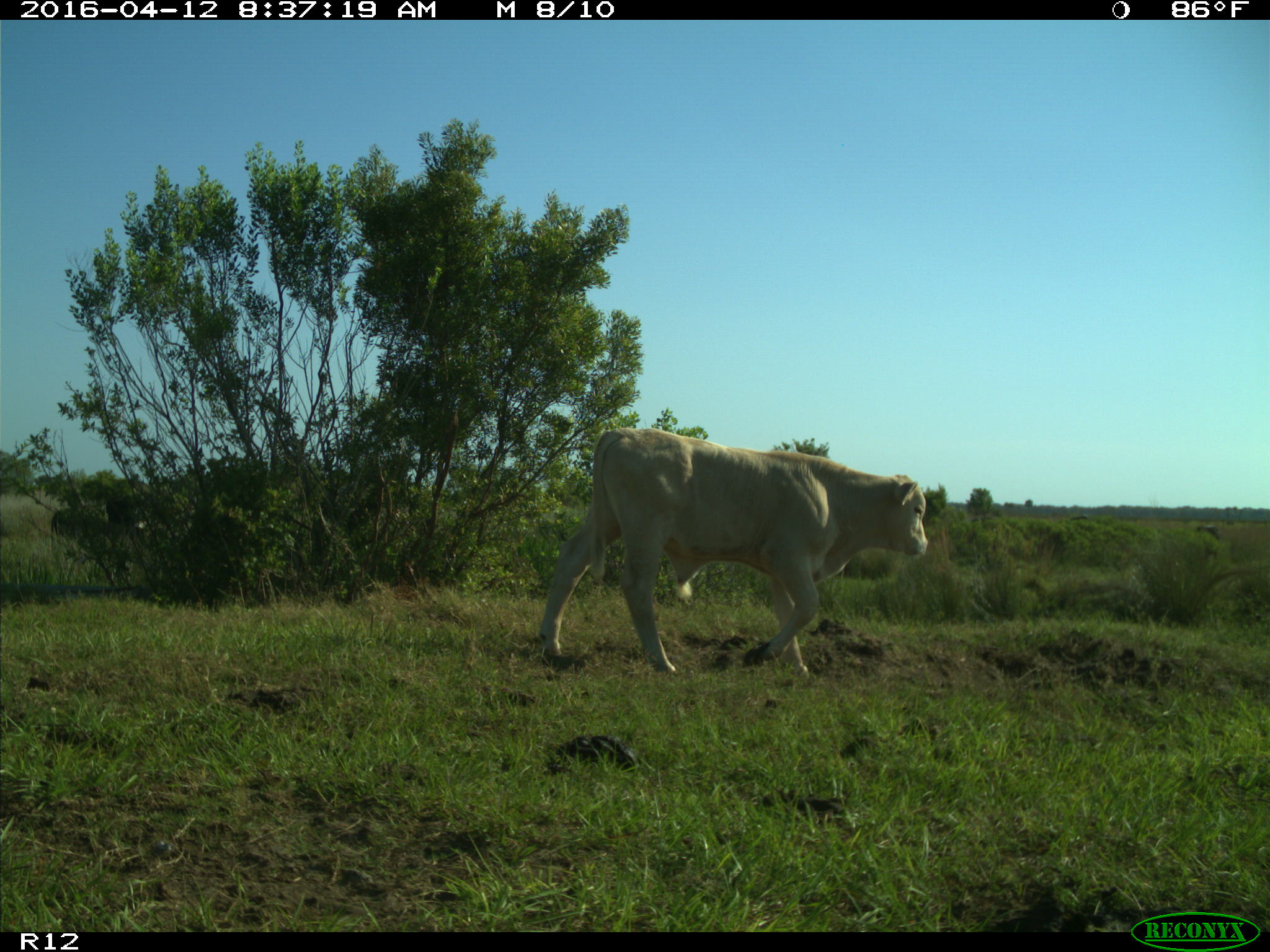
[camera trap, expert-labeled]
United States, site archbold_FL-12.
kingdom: Animalia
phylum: Chordata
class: Mammalia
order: Artiodactyla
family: Bovidae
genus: Bos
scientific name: Bos taurus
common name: domestic cow